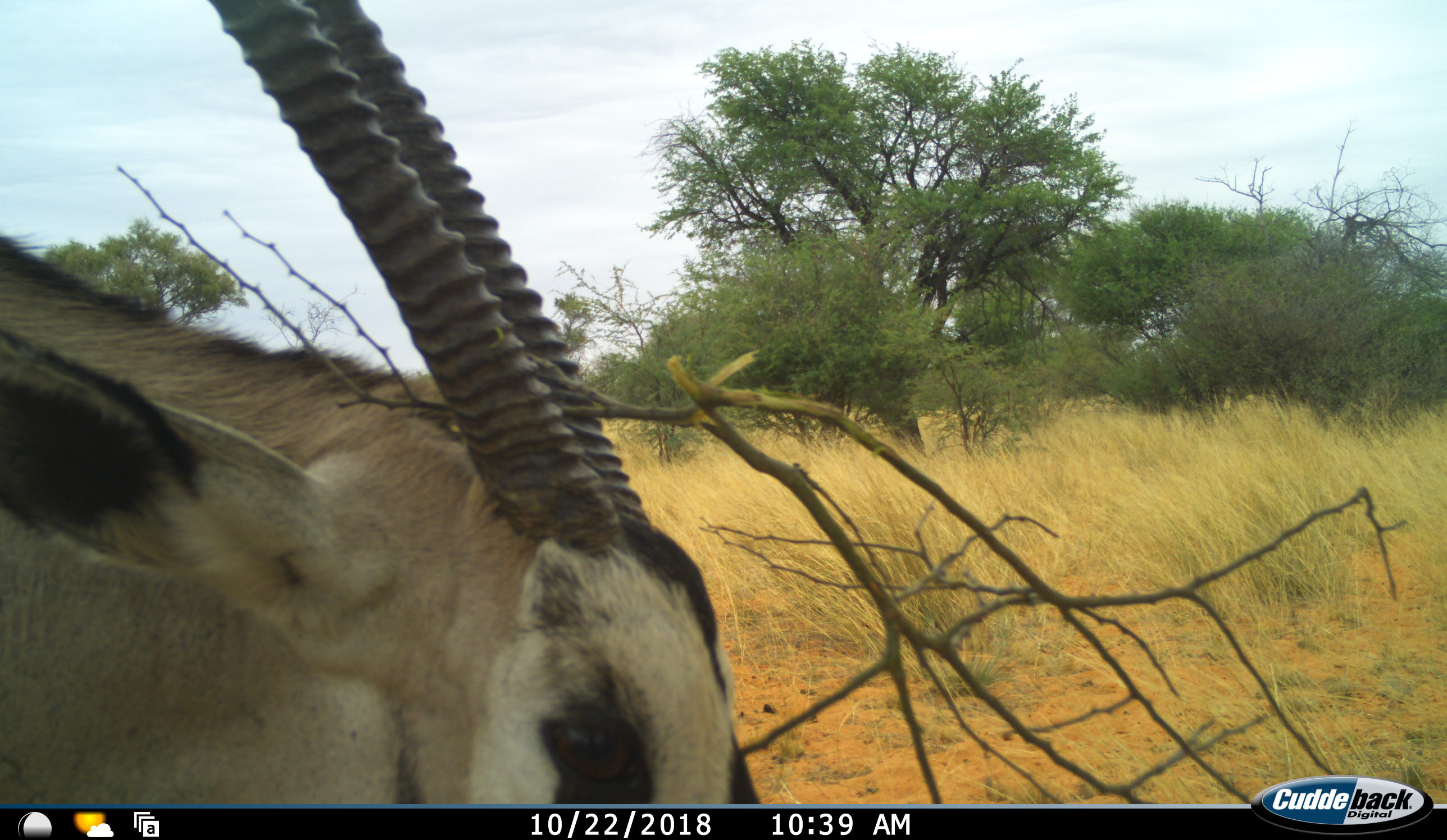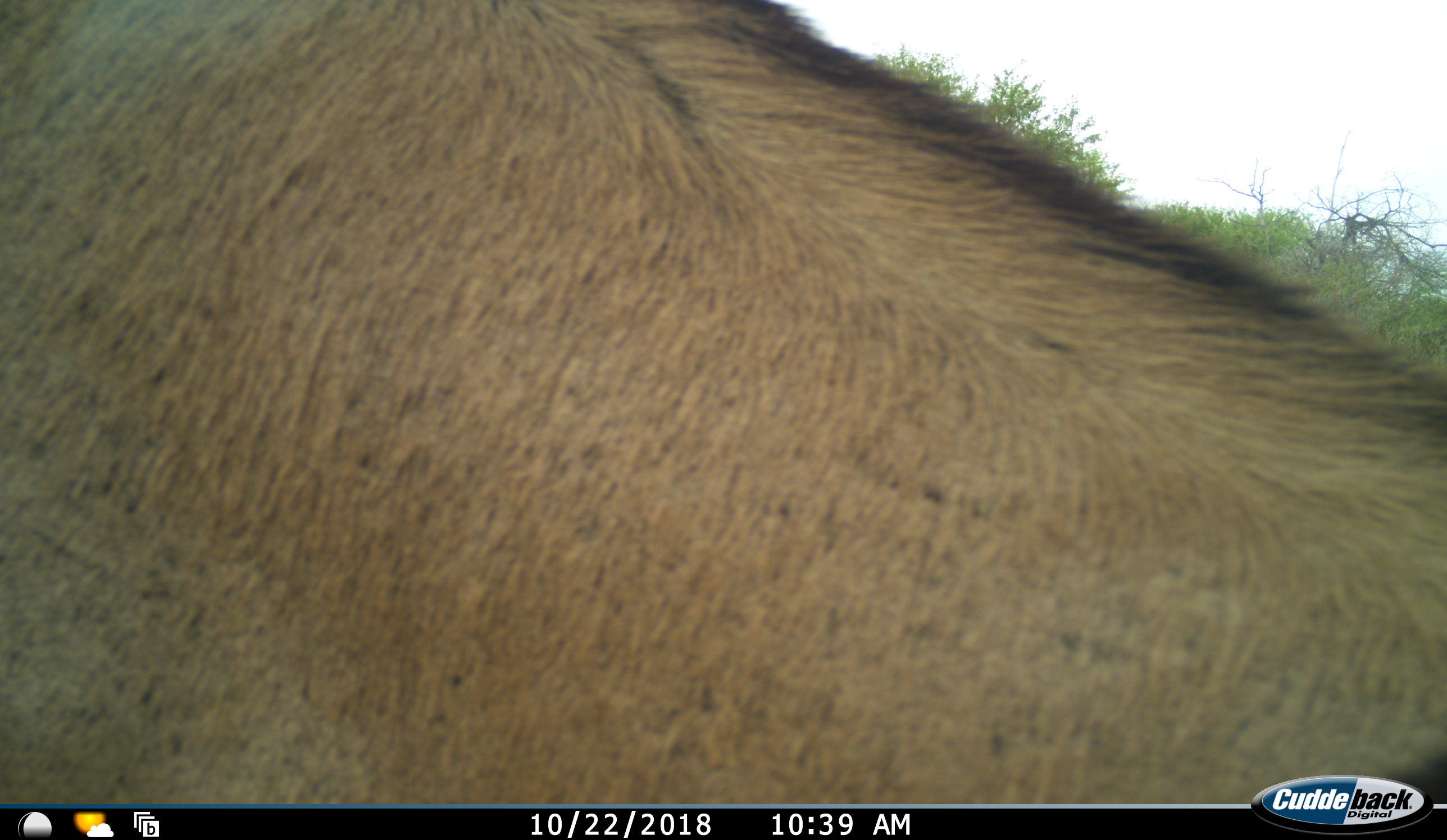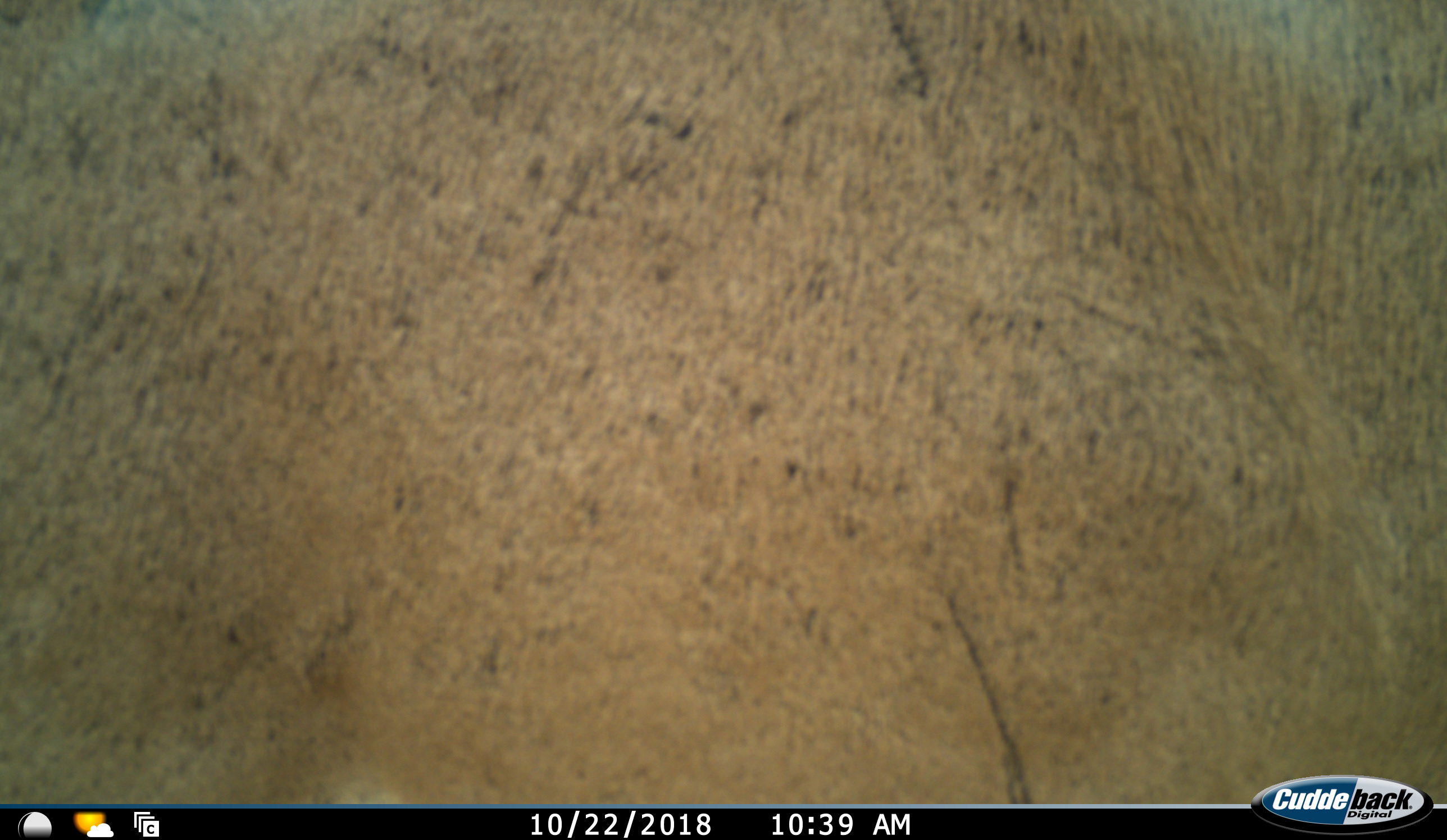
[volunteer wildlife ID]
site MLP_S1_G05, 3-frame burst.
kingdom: Animalia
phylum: Chordata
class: Mammalia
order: Artiodactyla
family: Bovidae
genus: Oryx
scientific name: Oryx gazella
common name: gemsbok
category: oryx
Oryx (gemsbok) (Oryx gazella), count 1. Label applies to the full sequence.